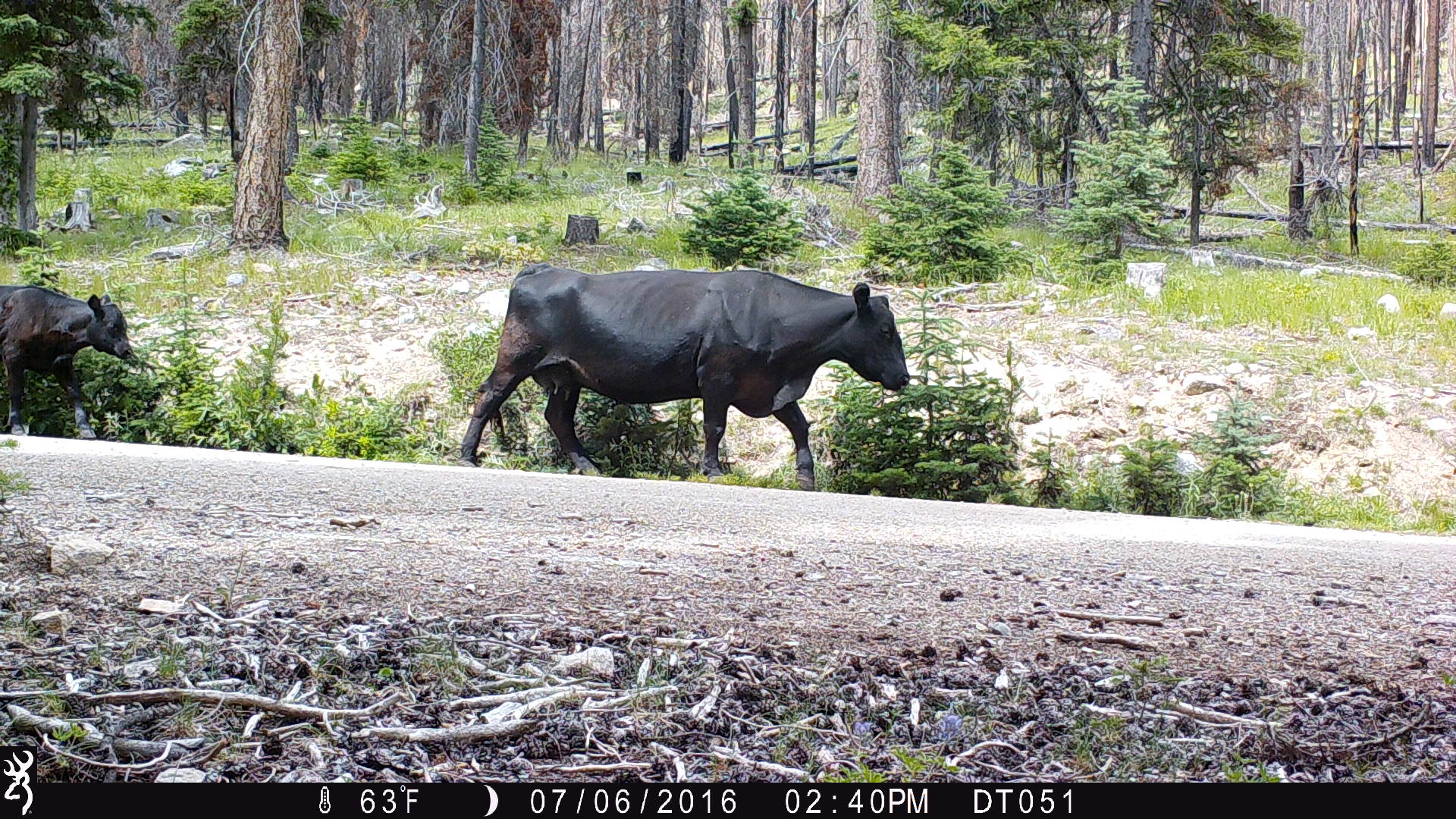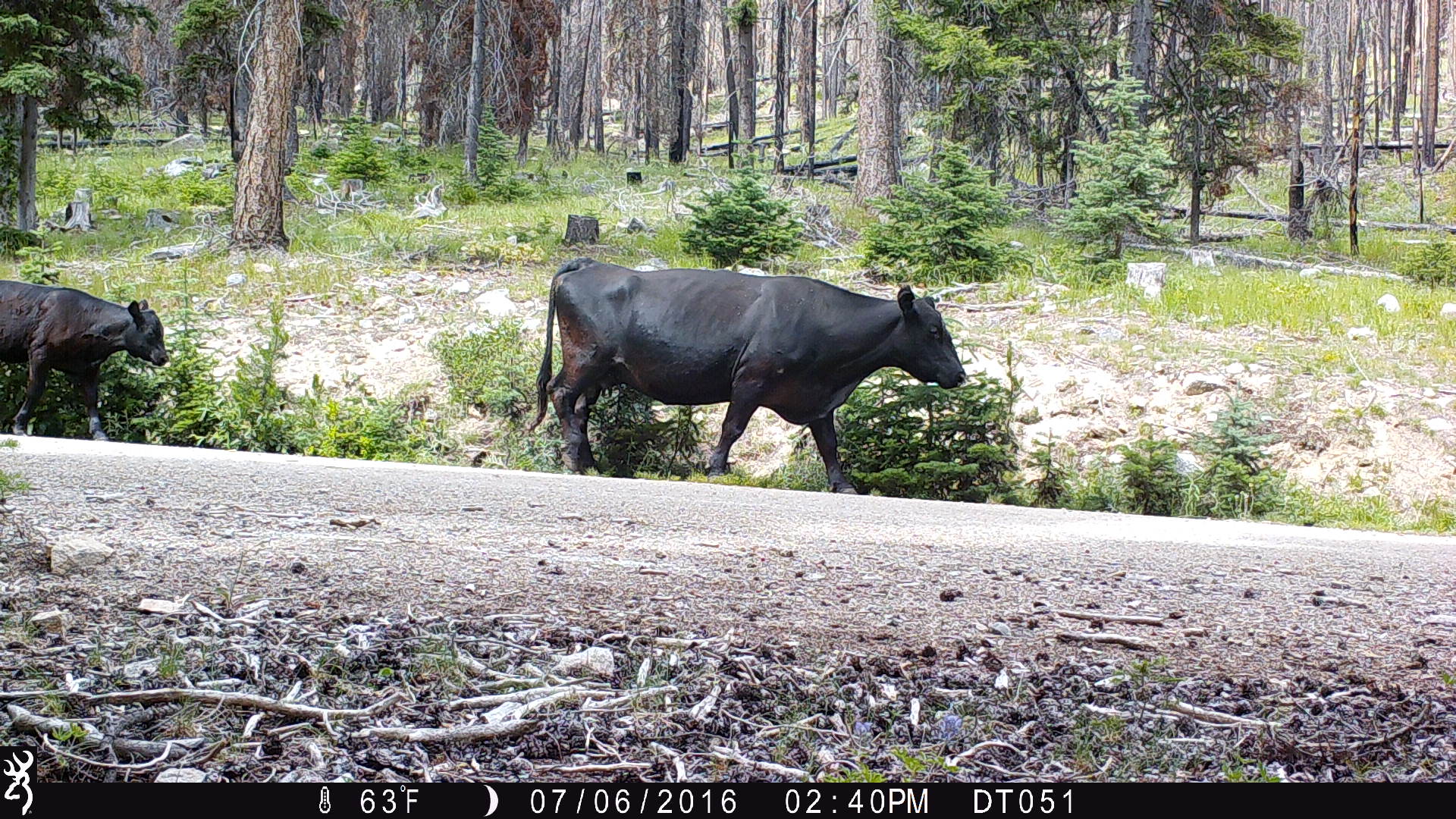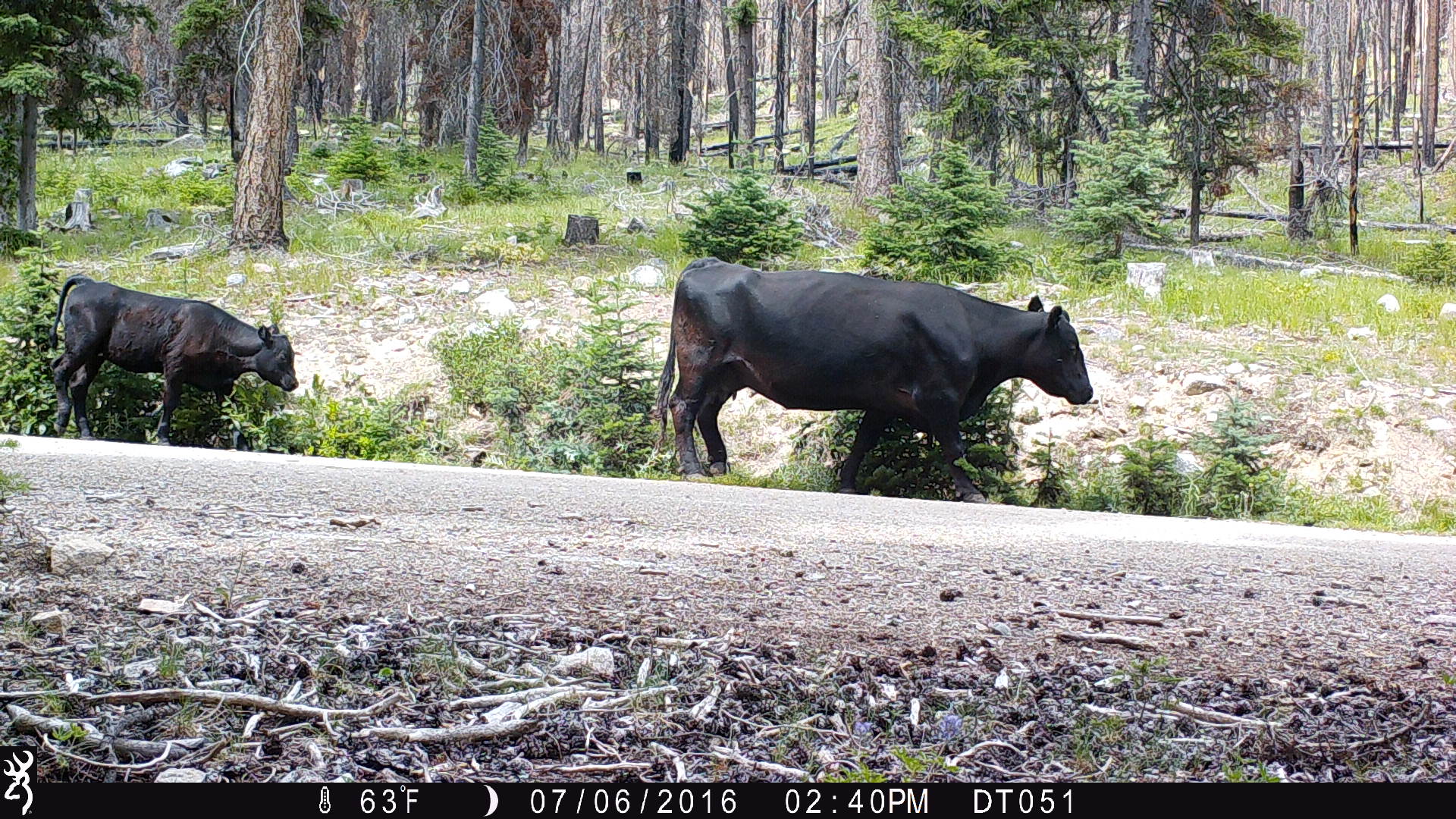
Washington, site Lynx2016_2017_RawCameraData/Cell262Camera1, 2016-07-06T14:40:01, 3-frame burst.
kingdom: Animalia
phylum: Chordata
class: Mammalia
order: Artiodactyla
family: Bovidae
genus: Bos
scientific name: Bos taurus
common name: domestic cattle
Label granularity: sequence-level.